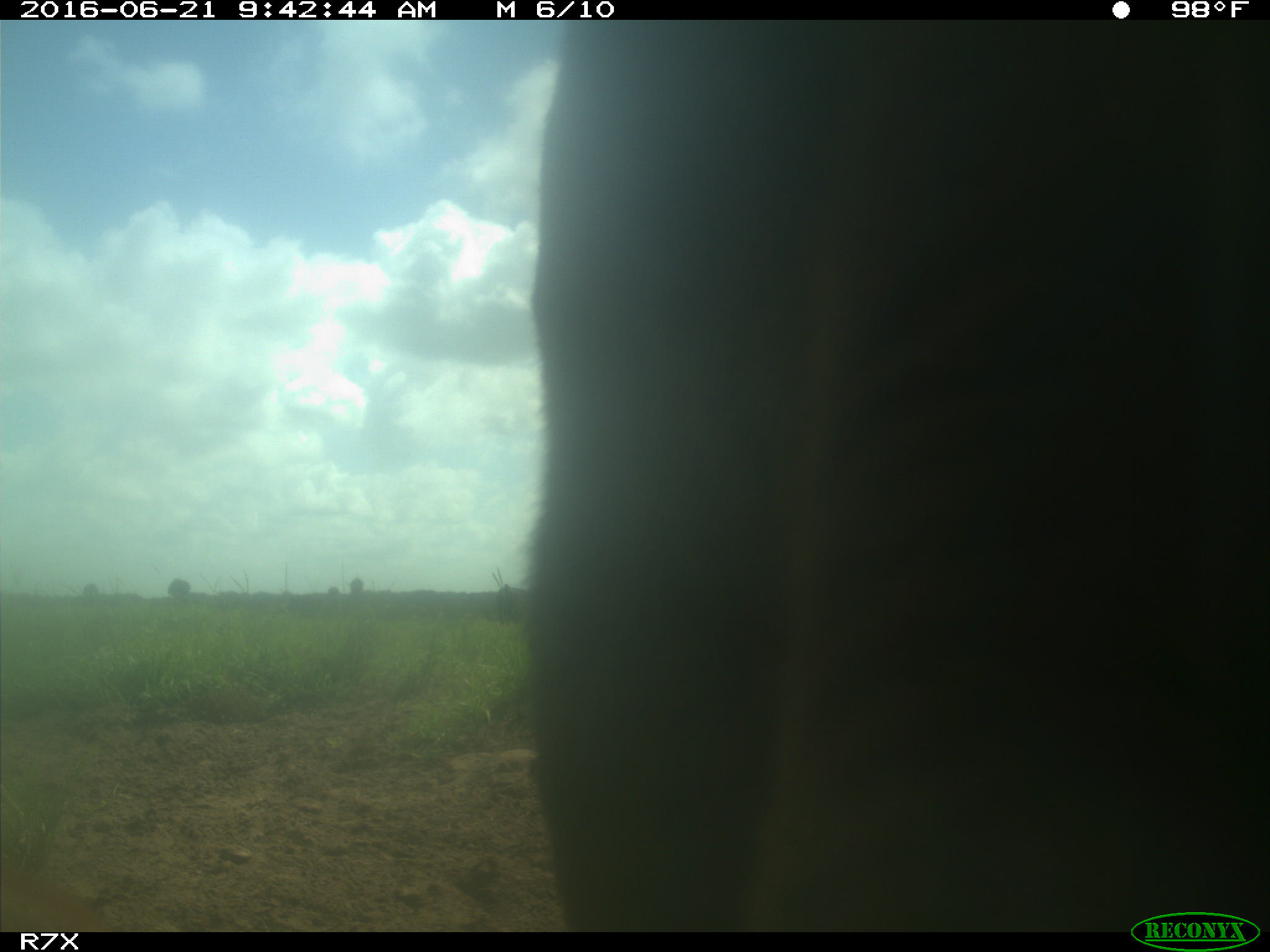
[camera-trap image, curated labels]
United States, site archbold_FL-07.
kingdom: Animalia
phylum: Chordata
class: Mammalia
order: Artiodactyla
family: Bovidae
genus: Bos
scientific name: Bos taurus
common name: domestic cow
Bos taurus (domestic cow).